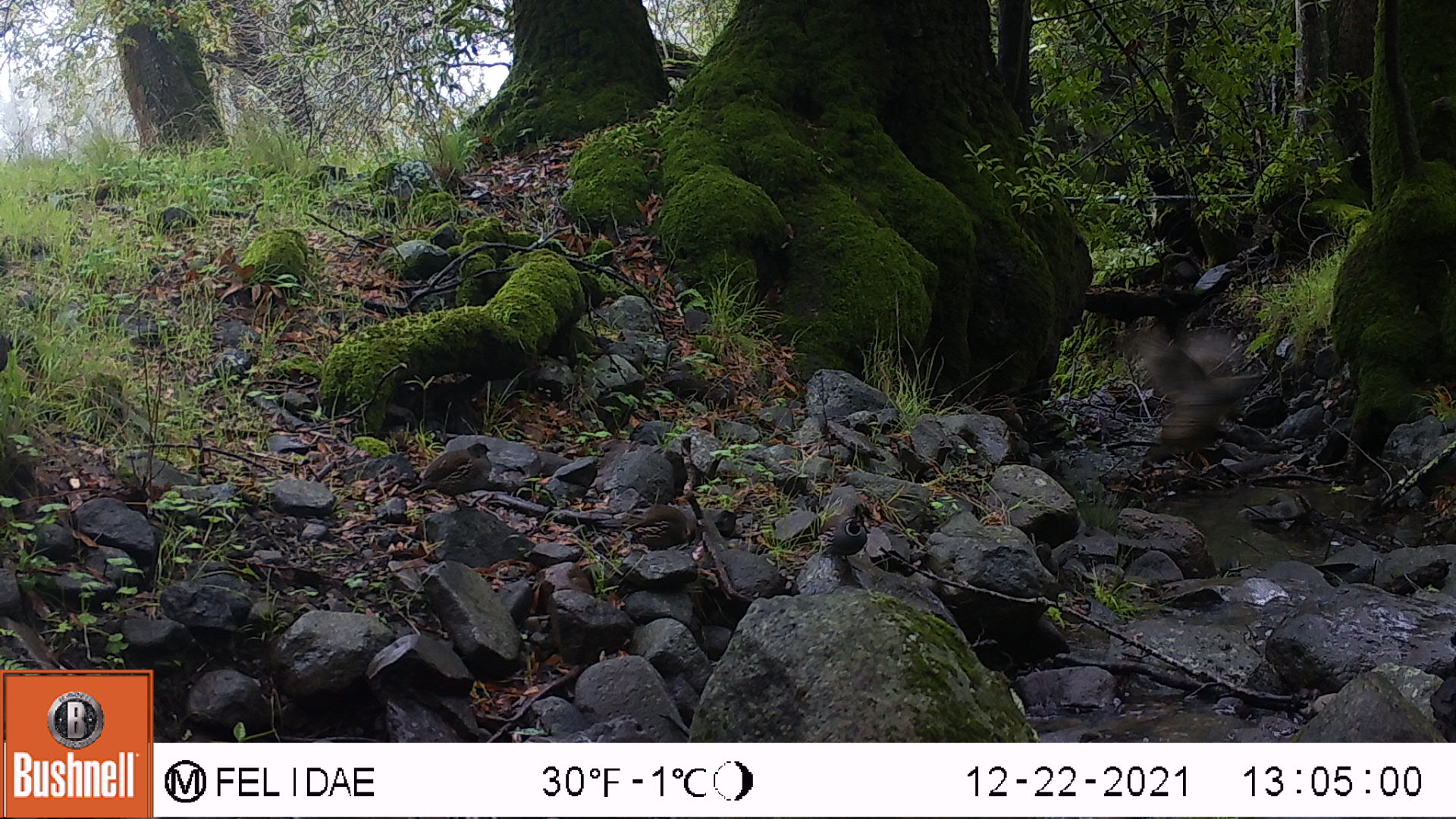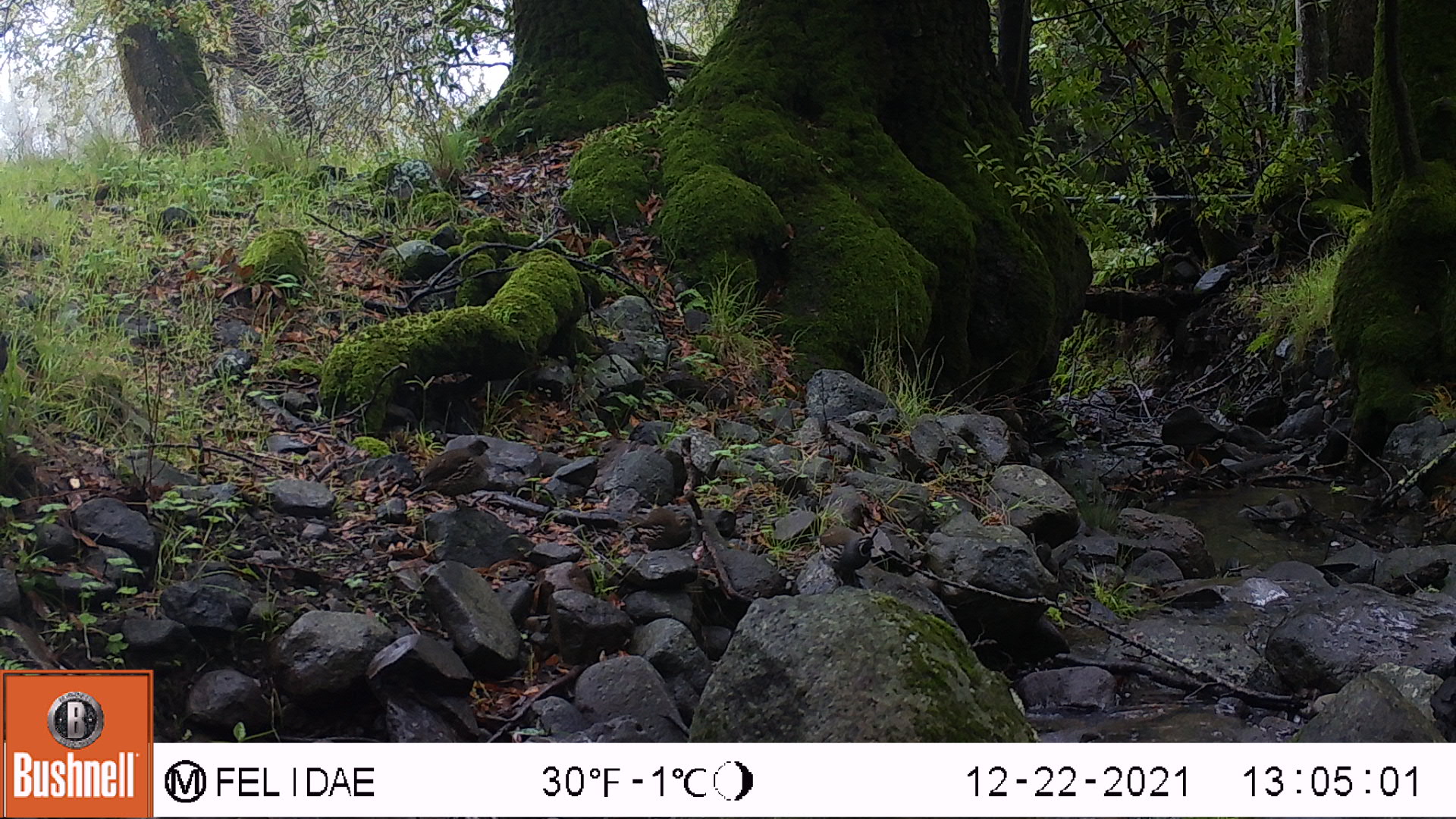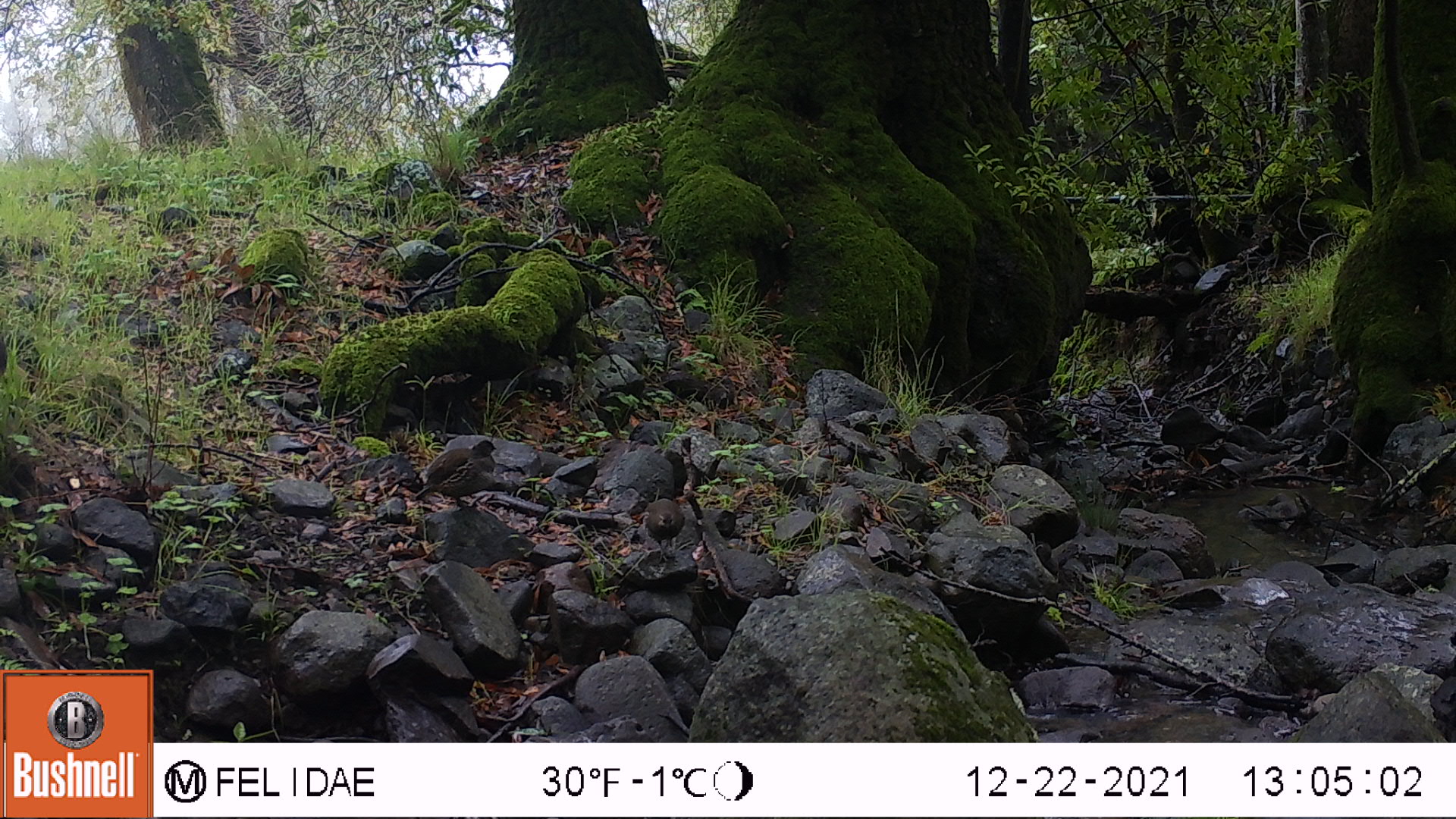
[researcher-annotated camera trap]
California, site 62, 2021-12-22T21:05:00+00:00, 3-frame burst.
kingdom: Animalia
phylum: Chordata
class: Aves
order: Galliformes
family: Odontophoridae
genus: Callipepla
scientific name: Callipepla californica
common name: california quail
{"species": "california quail (Callipepla californica)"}